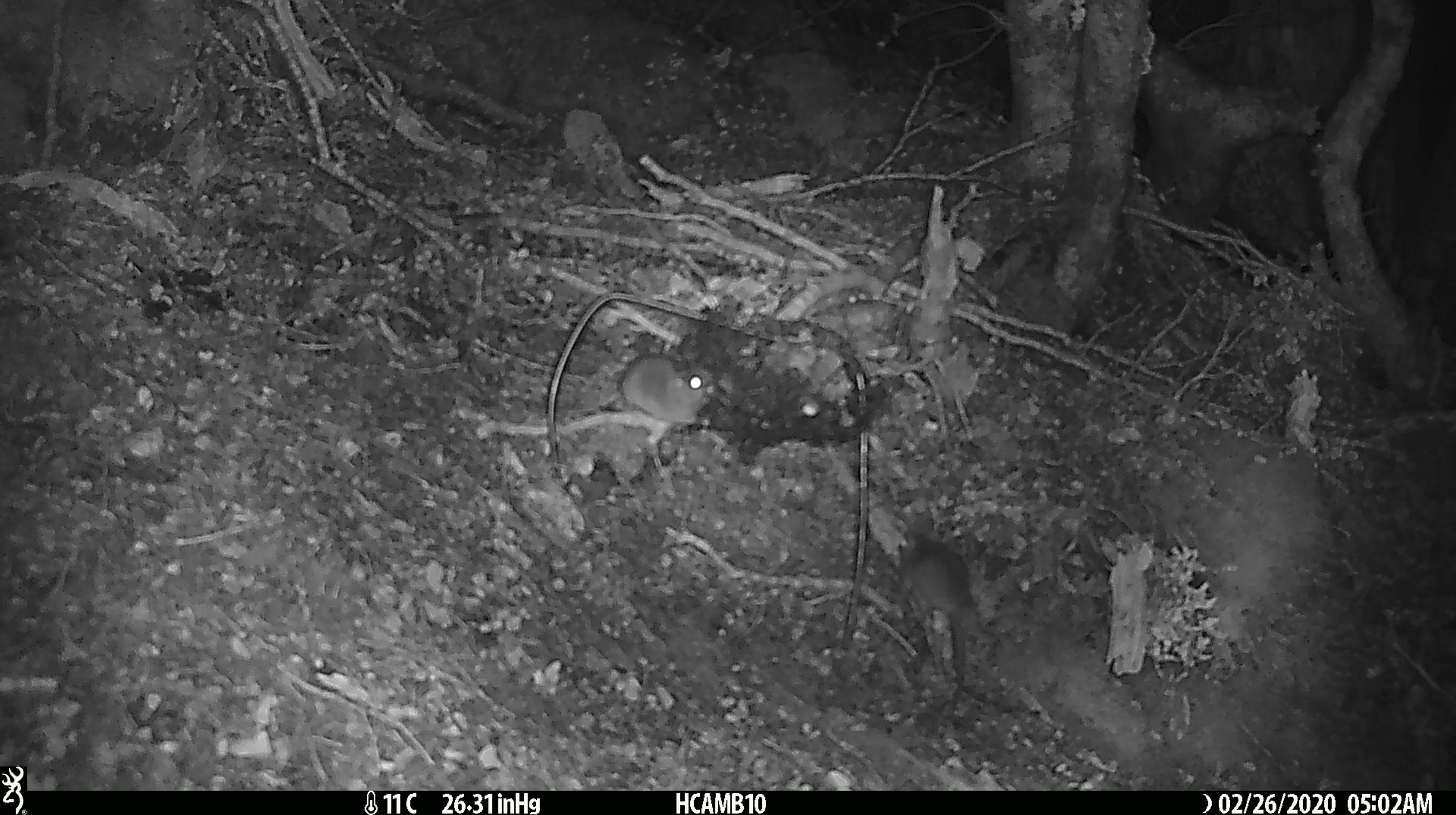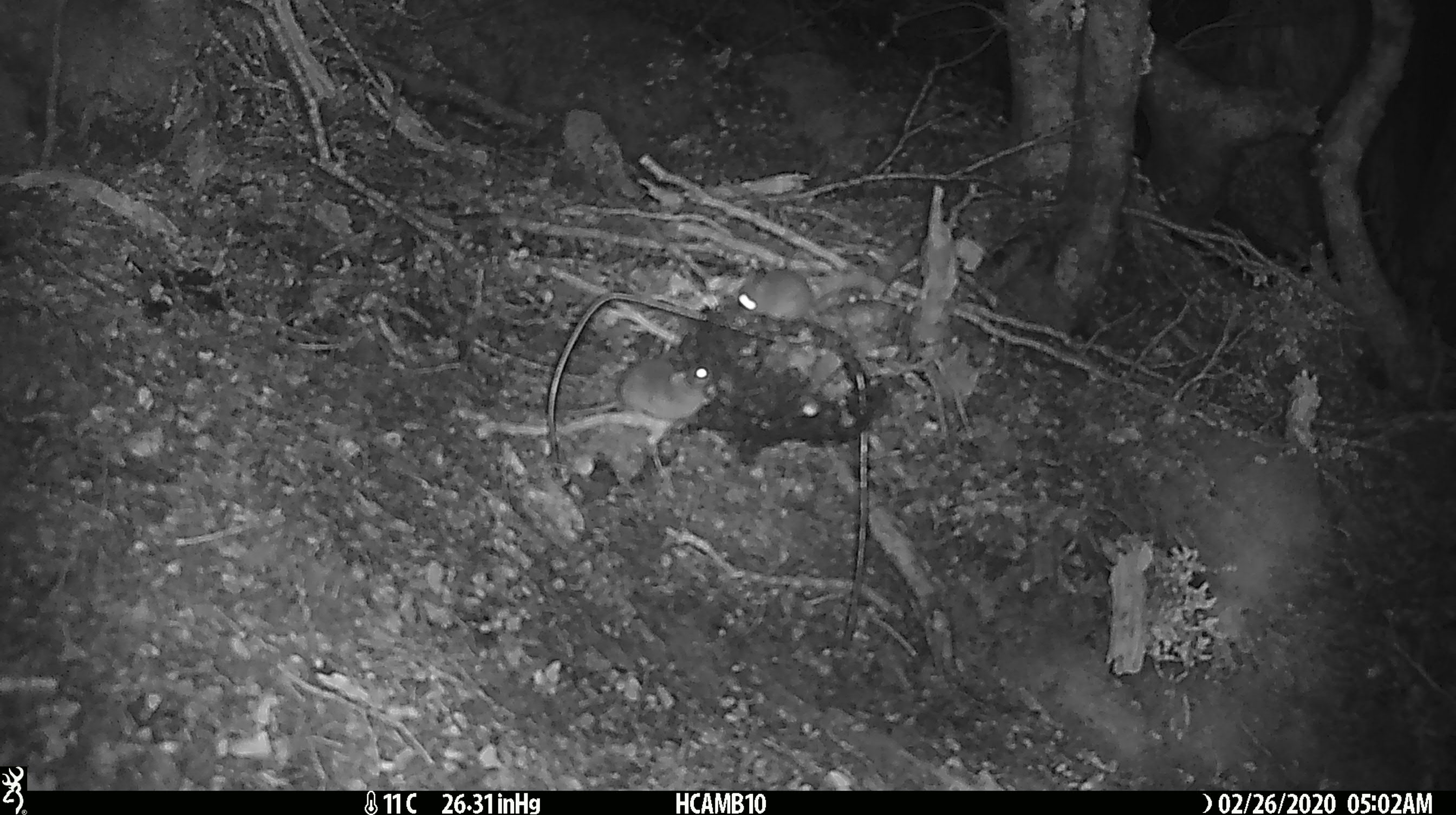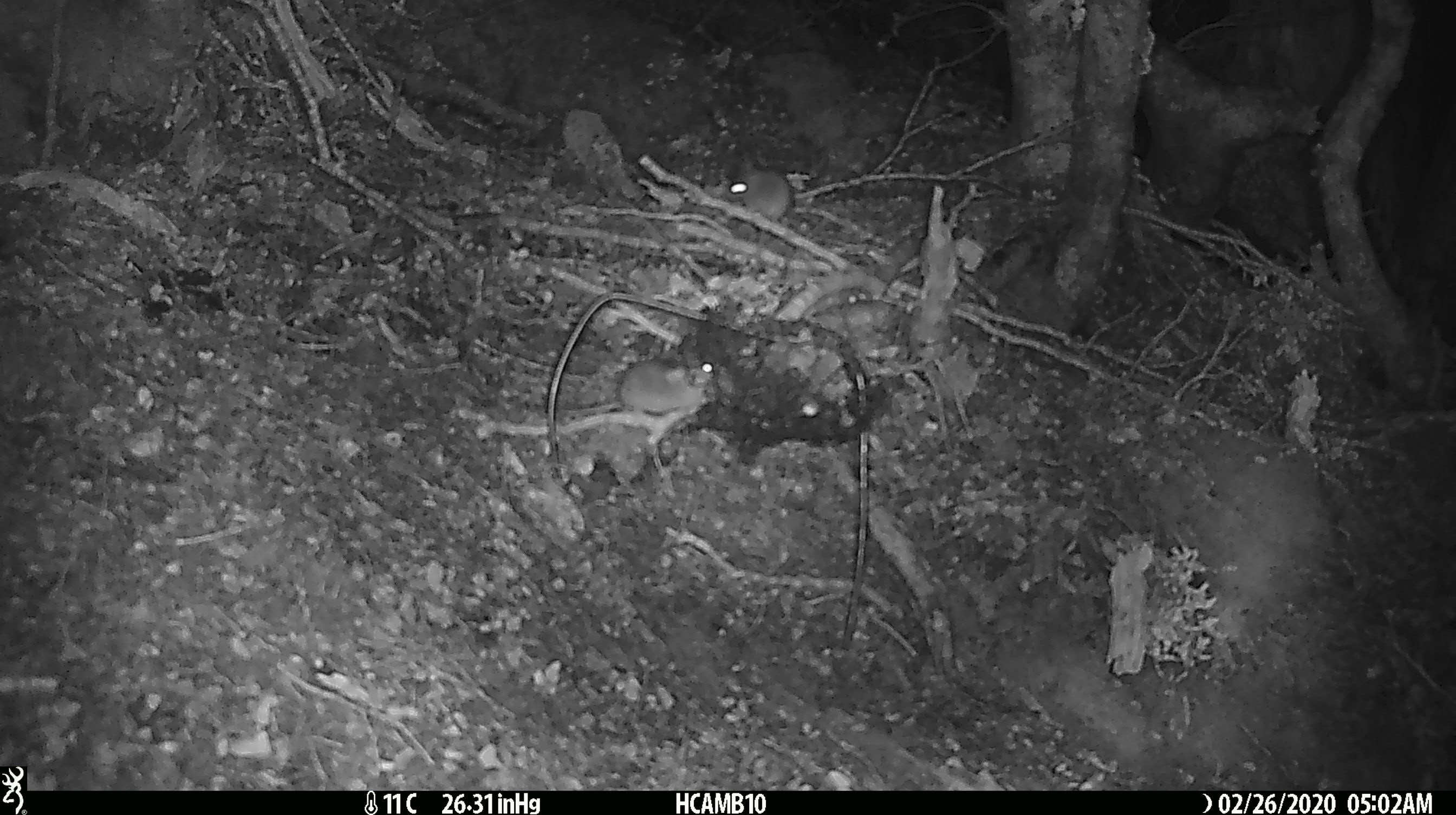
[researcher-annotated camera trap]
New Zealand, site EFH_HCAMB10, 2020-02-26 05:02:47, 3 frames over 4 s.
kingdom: Animalia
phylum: Chordata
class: Mammalia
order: Rodentia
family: Muridae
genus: Mus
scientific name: Mus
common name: mouse